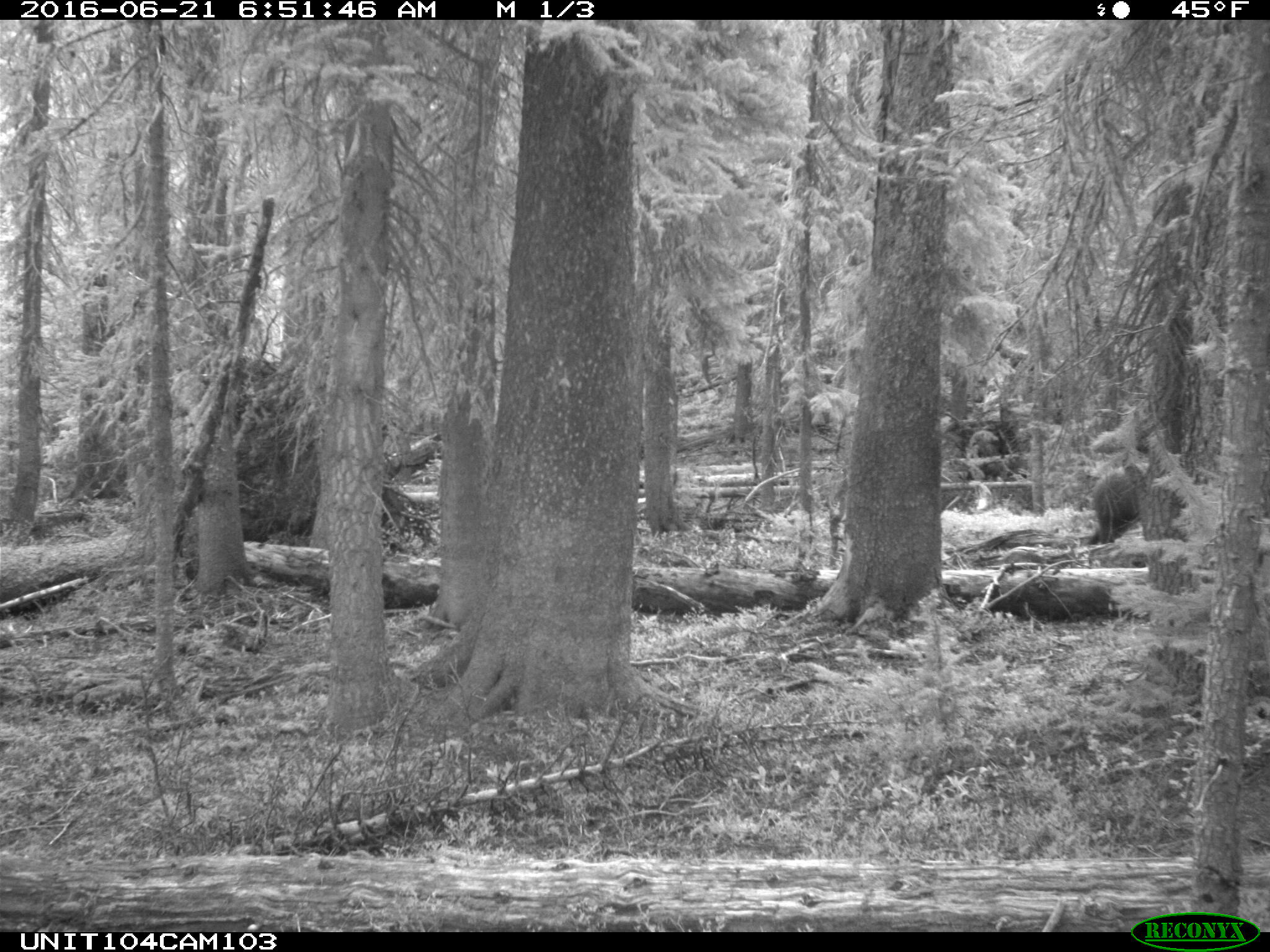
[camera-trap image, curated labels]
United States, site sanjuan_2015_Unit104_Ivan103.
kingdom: Animalia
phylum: Chordata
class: Mammalia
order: Carnivora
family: Ursidae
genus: Ursus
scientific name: Ursus americanus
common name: american black bear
Ursus americanus (american black bear).